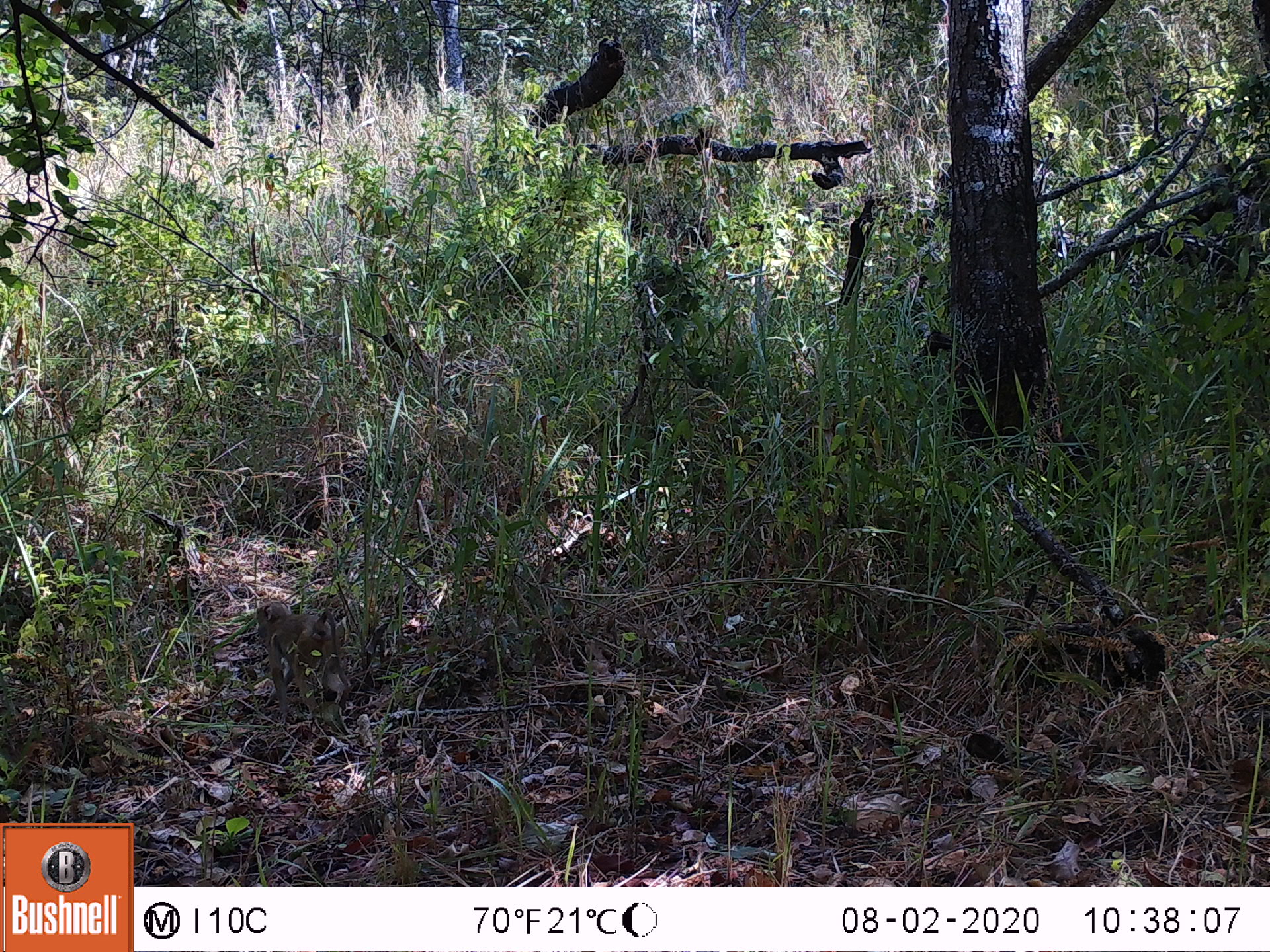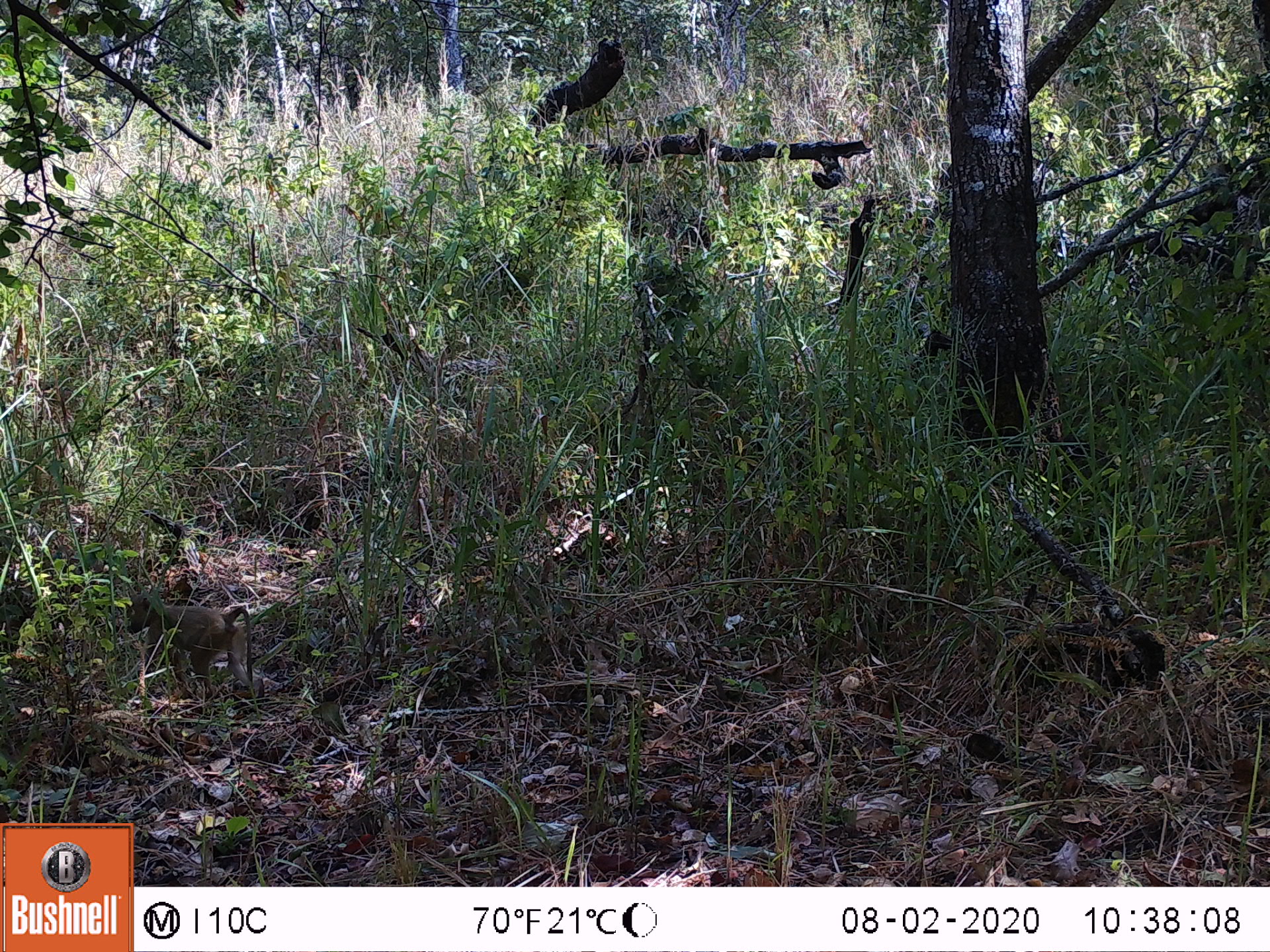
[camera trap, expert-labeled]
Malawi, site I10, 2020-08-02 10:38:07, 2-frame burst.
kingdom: Animalia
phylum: Chordata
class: Mammalia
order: Primates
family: Cercopithecidae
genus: Papio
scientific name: Papio cynocephalus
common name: yellow baboon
Yellow baboon (Papio cynocephalus), count 1.